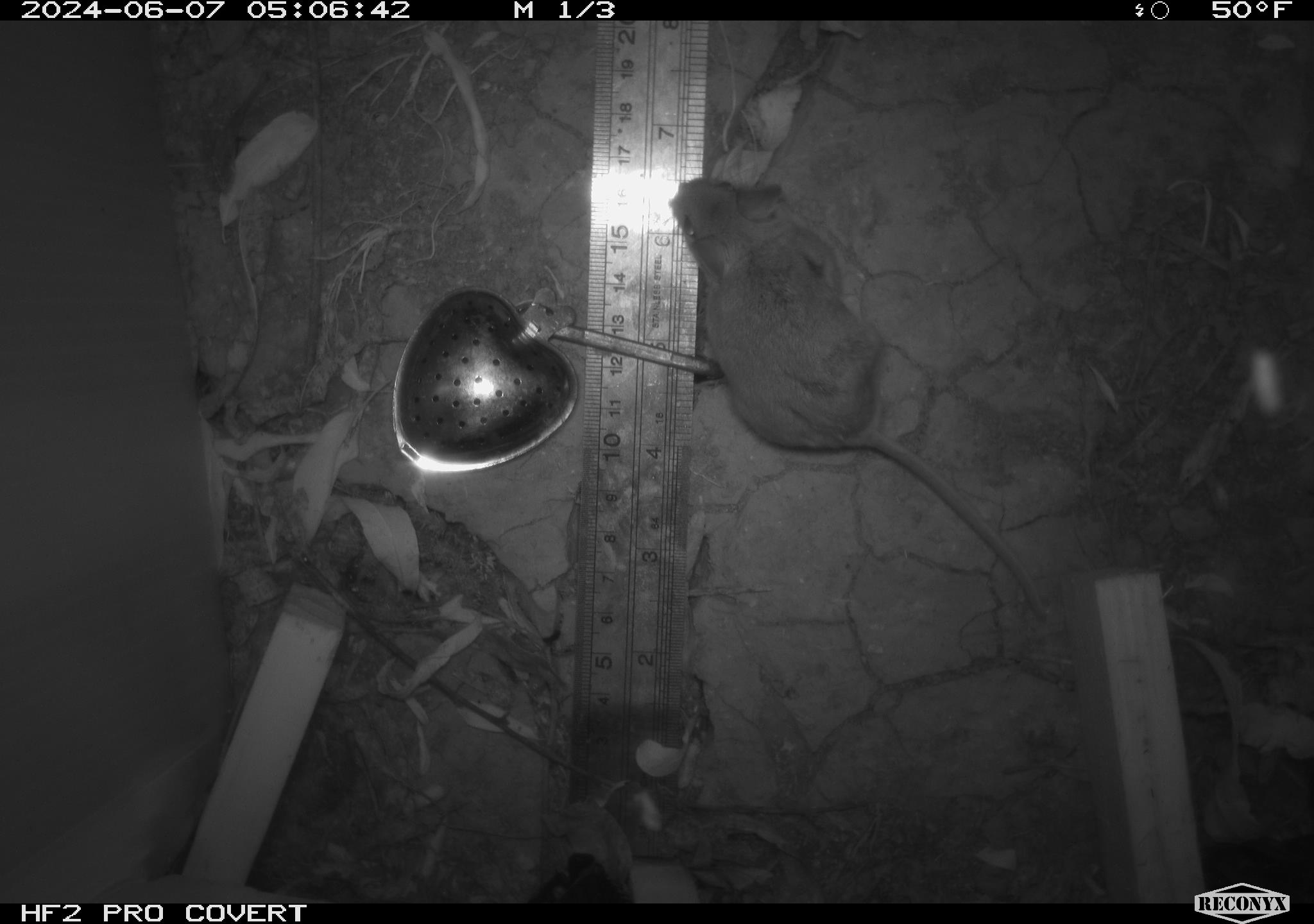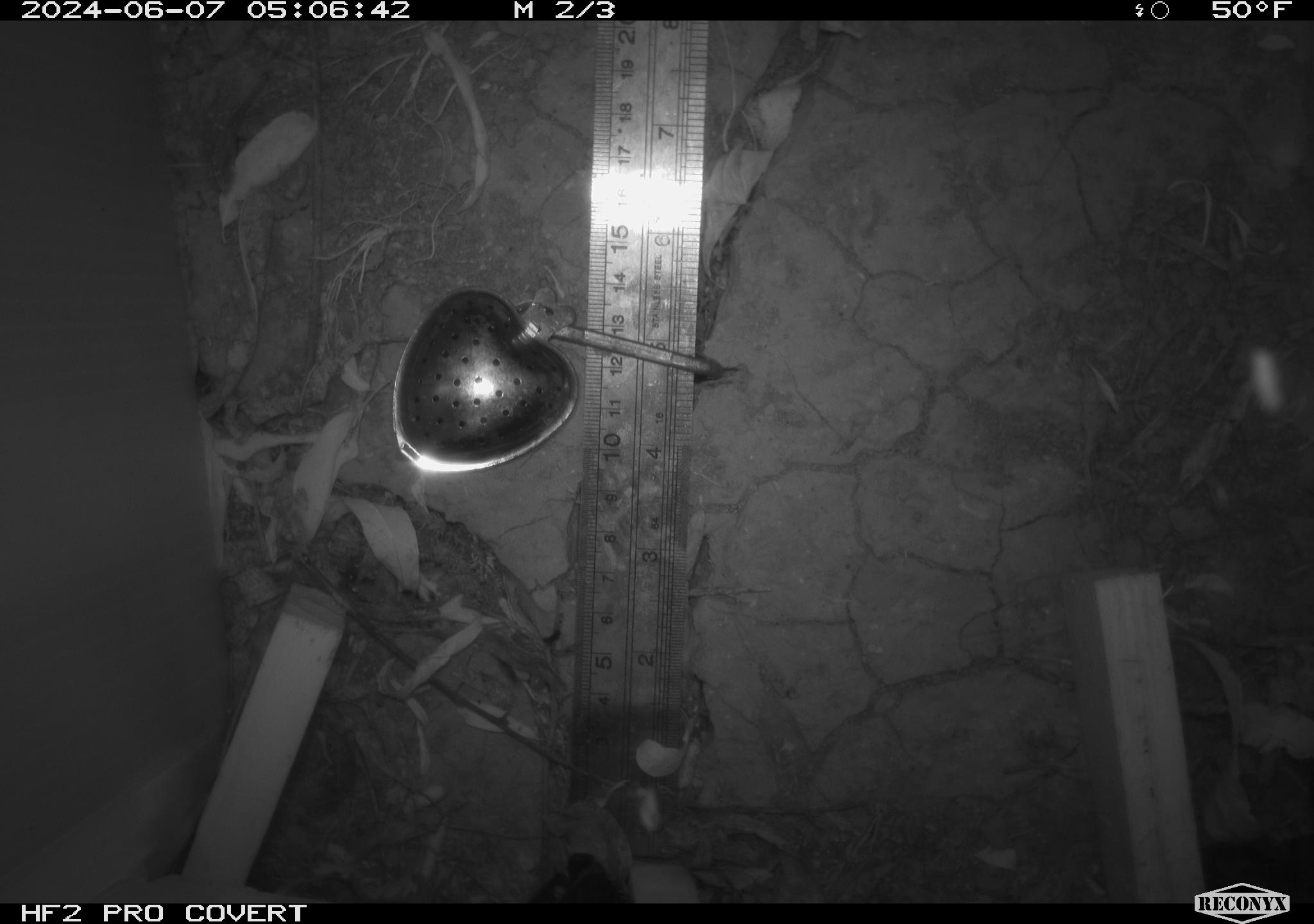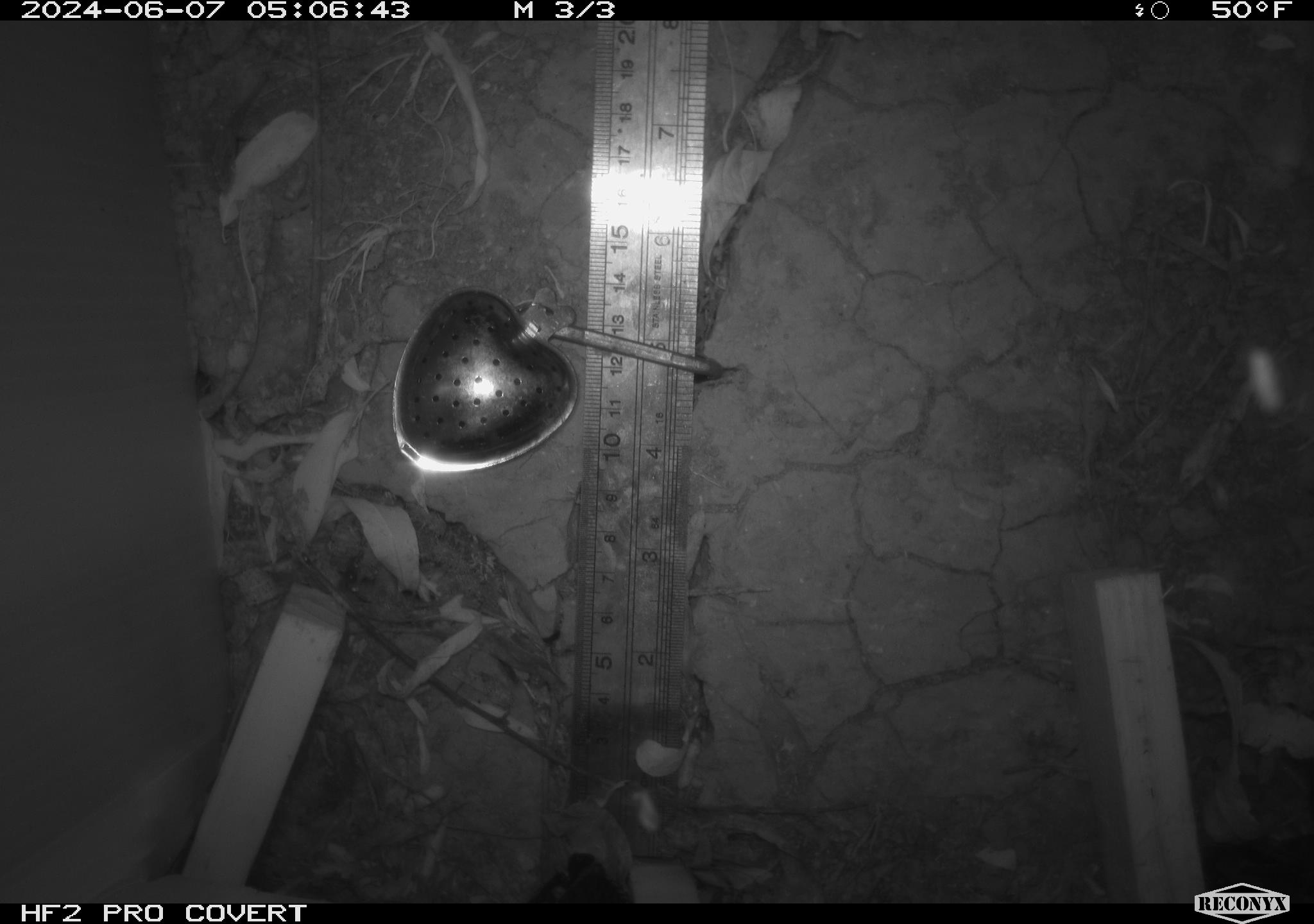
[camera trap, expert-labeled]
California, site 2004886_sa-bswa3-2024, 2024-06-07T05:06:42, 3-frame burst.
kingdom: Animalia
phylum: Chordata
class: Mammalia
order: Rodentia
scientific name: Rodentia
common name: mouse species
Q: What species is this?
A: Mouse species (Rodentia).